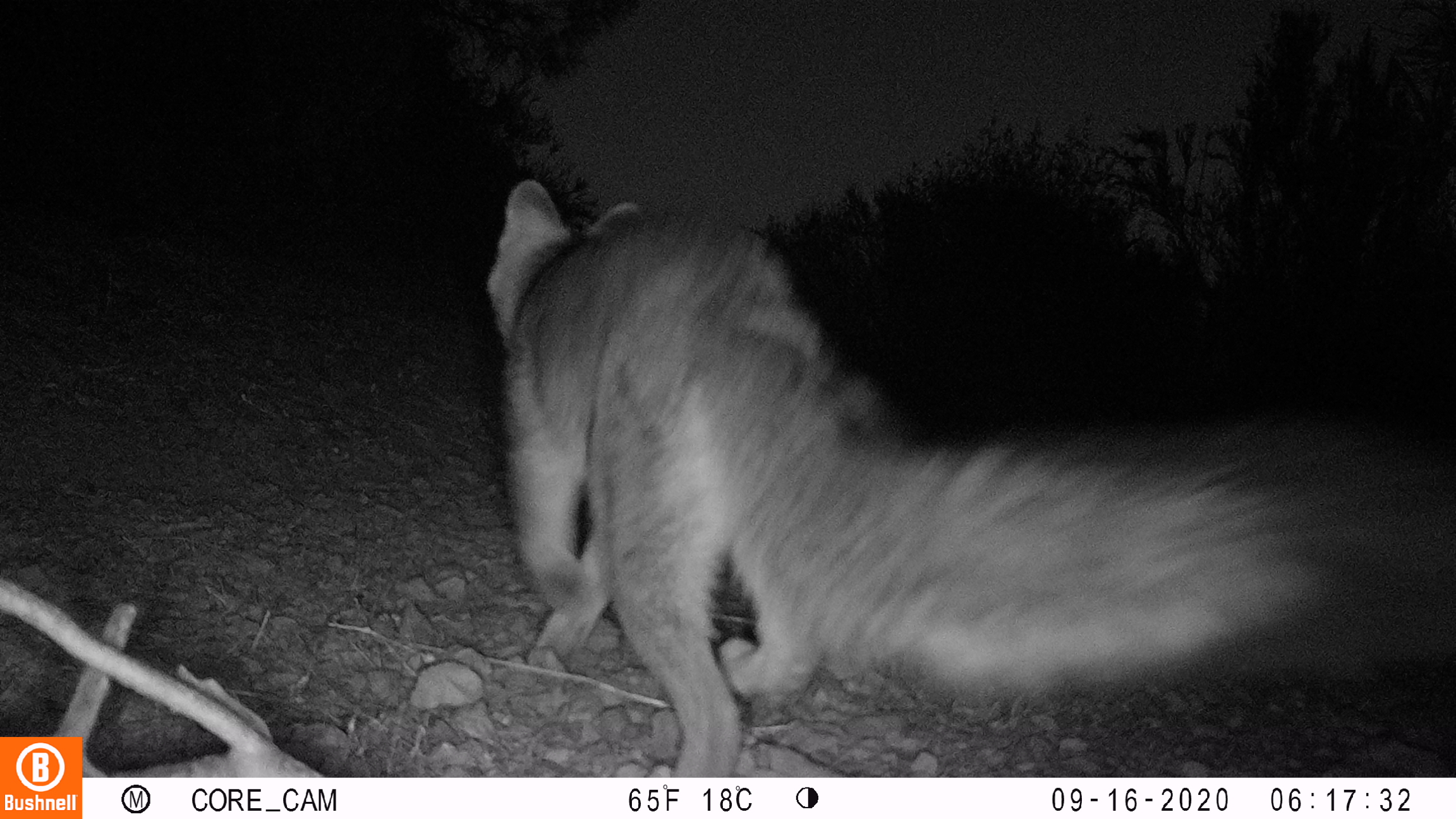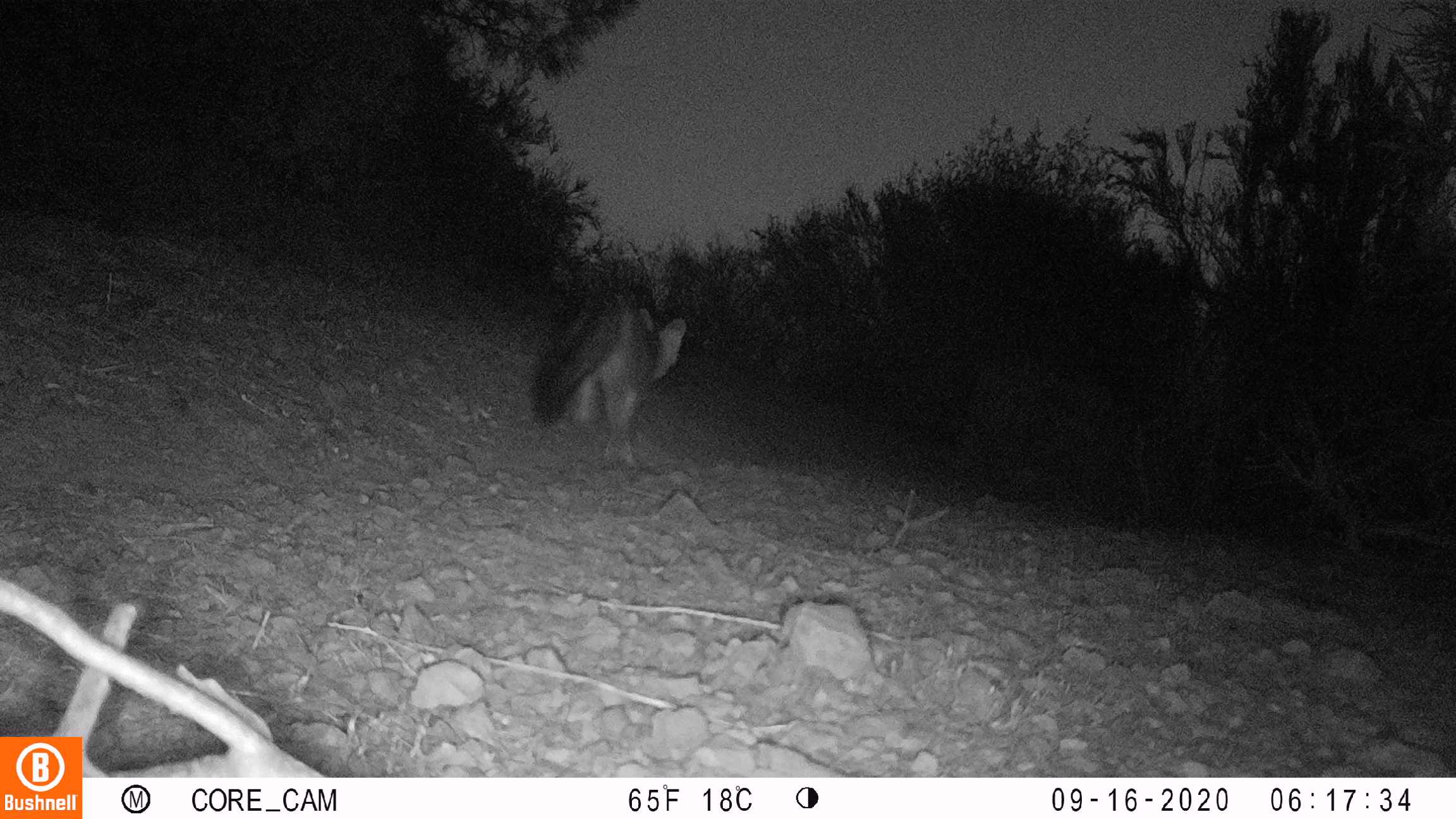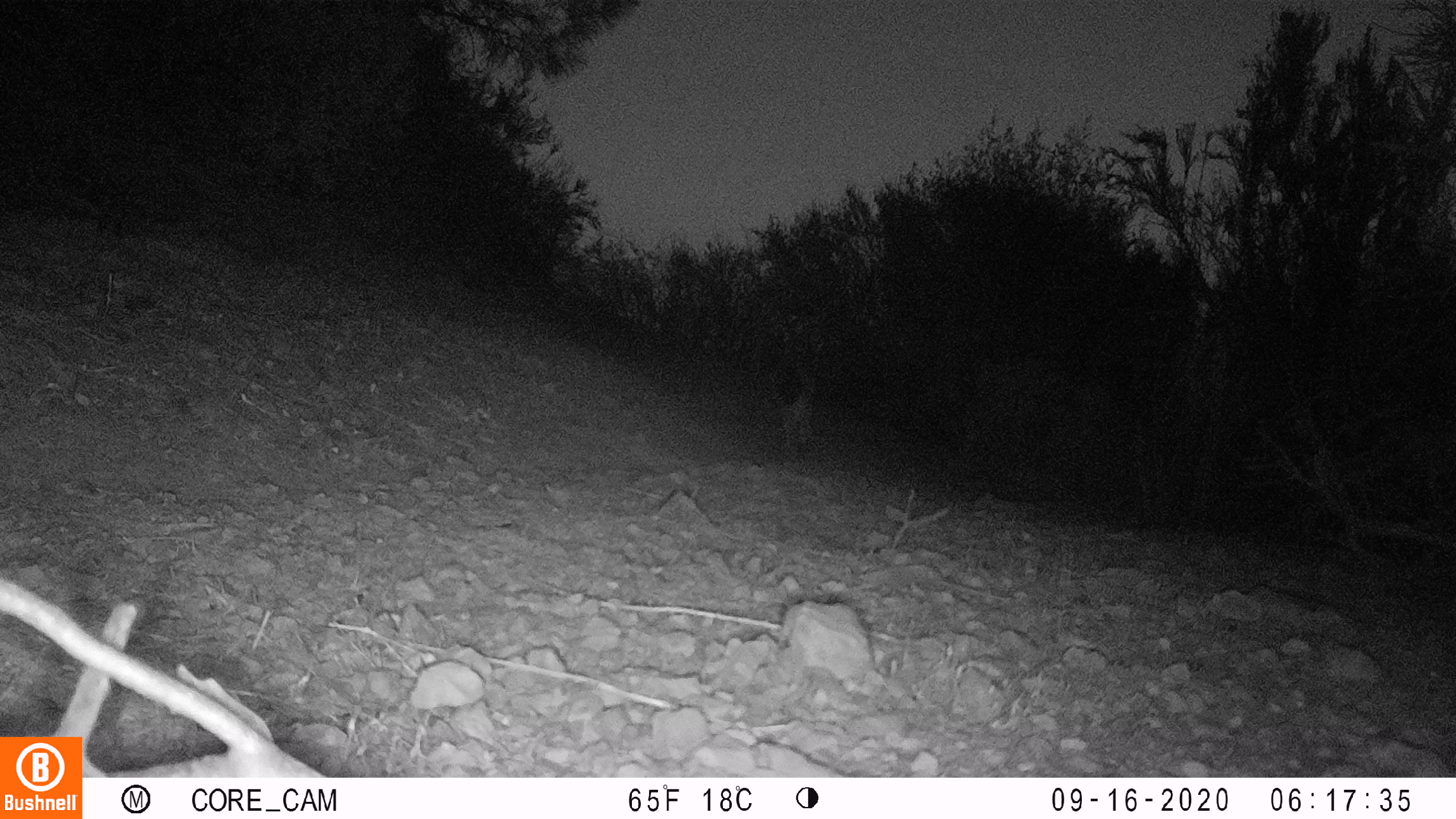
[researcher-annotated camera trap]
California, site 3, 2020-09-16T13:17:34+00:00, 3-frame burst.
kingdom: Animalia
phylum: Chordata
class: Mammalia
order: Carnivora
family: Canidae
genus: Urocyon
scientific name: Urocyon cinereoargenteus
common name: gray fox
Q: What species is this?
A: Gray fox (Urocyon cinereoargenteus).